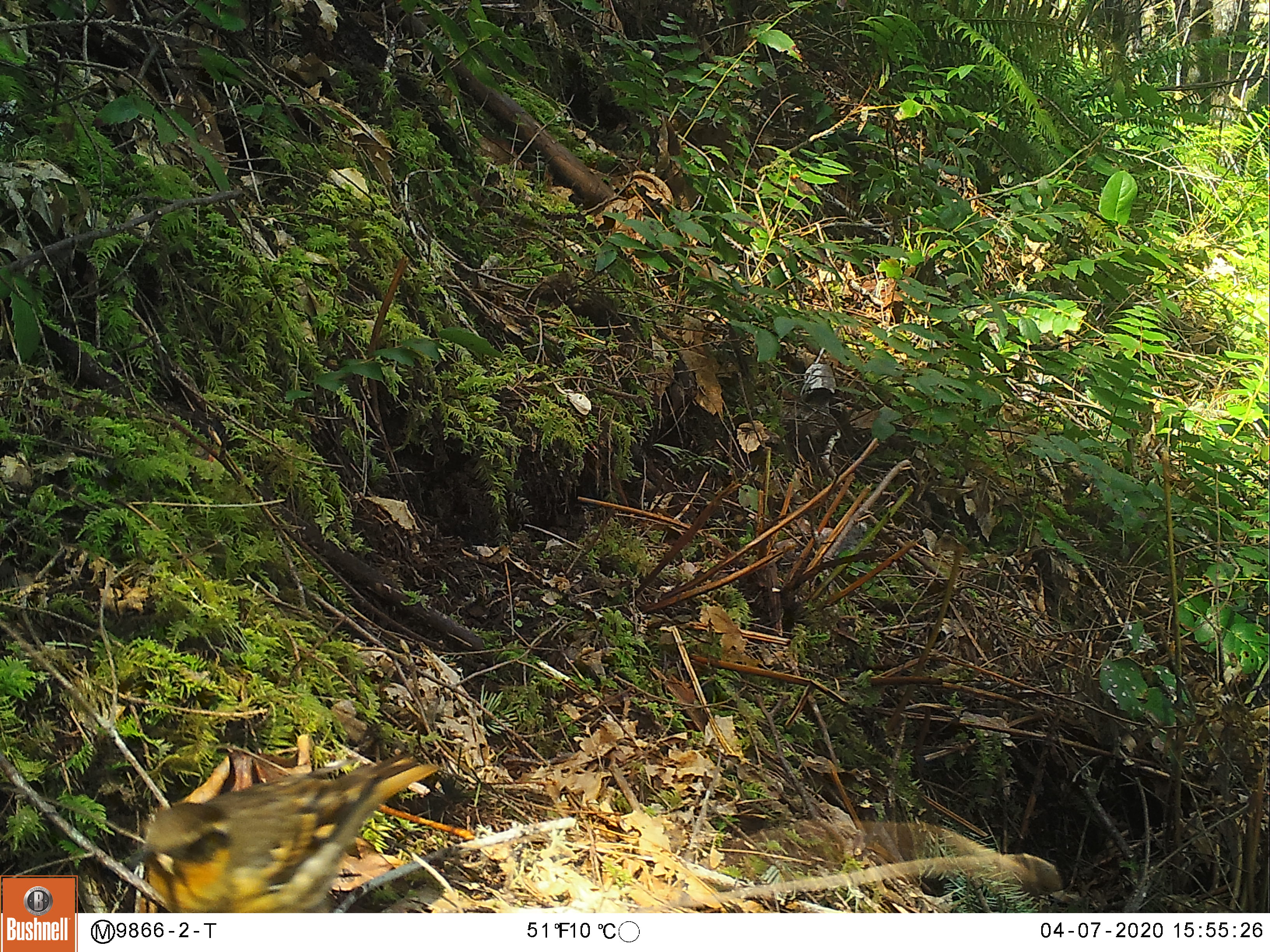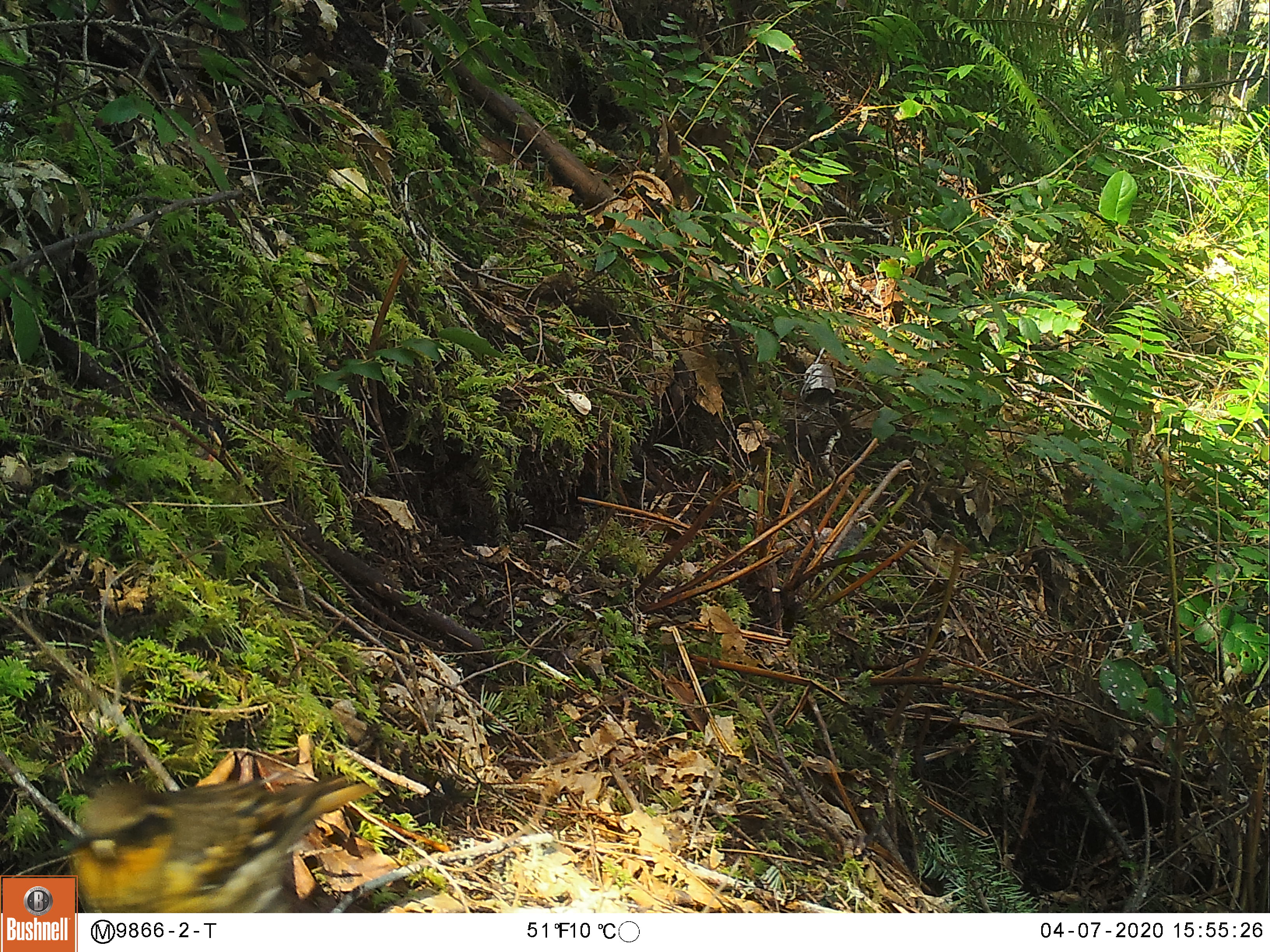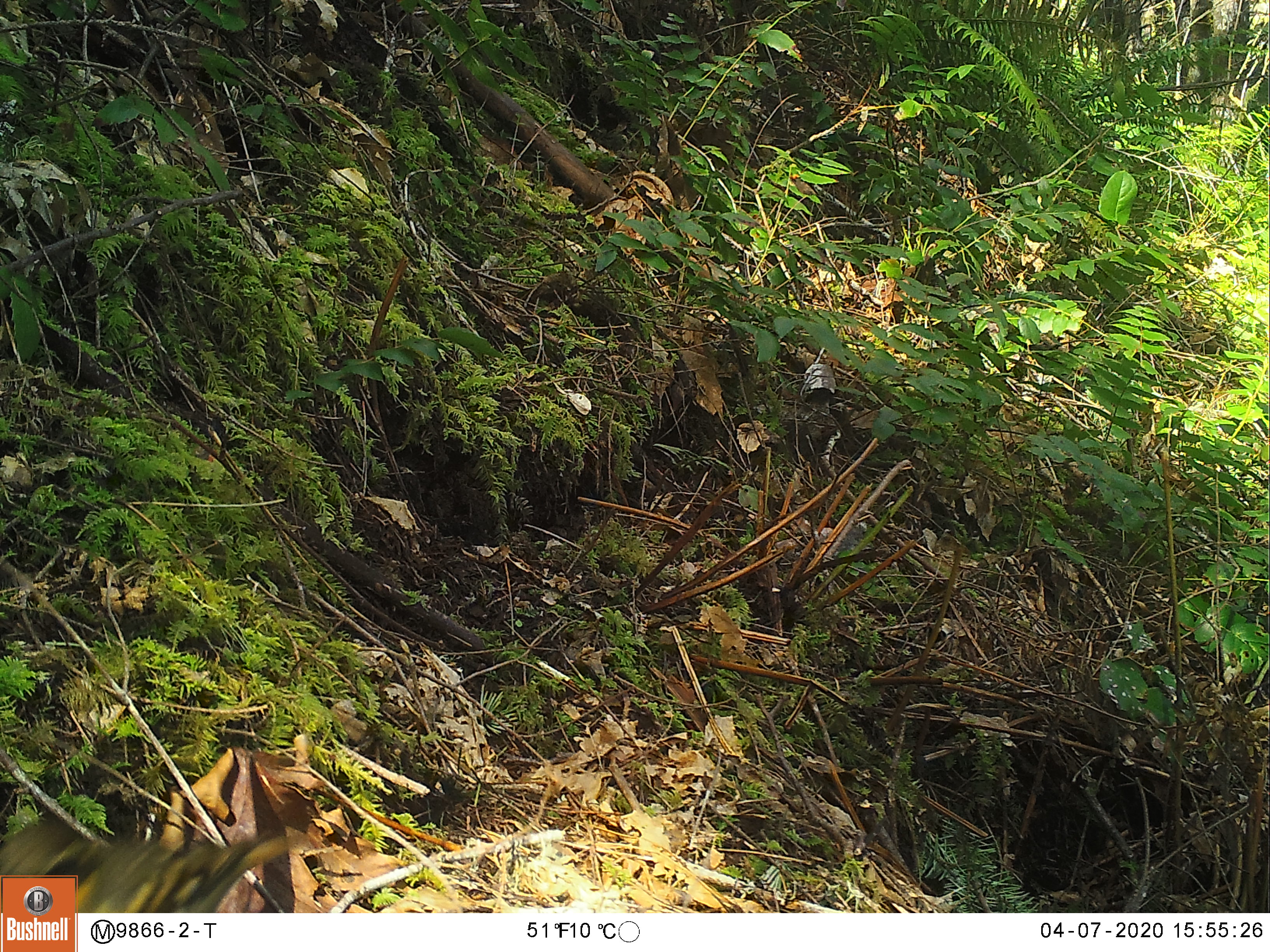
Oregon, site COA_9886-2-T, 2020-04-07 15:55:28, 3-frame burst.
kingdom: Animalia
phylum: Chordata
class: Aves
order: Passeriformes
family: Turdidae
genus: Ixoreus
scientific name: Ixoreus naevius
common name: varied thrush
Varied thrush (Ixoreus naevius).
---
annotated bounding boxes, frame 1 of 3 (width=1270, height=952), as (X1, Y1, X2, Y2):
varied thrush: (144, 755, 429, 905)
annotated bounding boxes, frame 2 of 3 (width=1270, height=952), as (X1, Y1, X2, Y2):
varied thrush: (79, 771, 373, 906)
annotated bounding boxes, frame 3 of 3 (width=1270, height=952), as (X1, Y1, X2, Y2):
varied thrush: (80, 833, 279, 908)